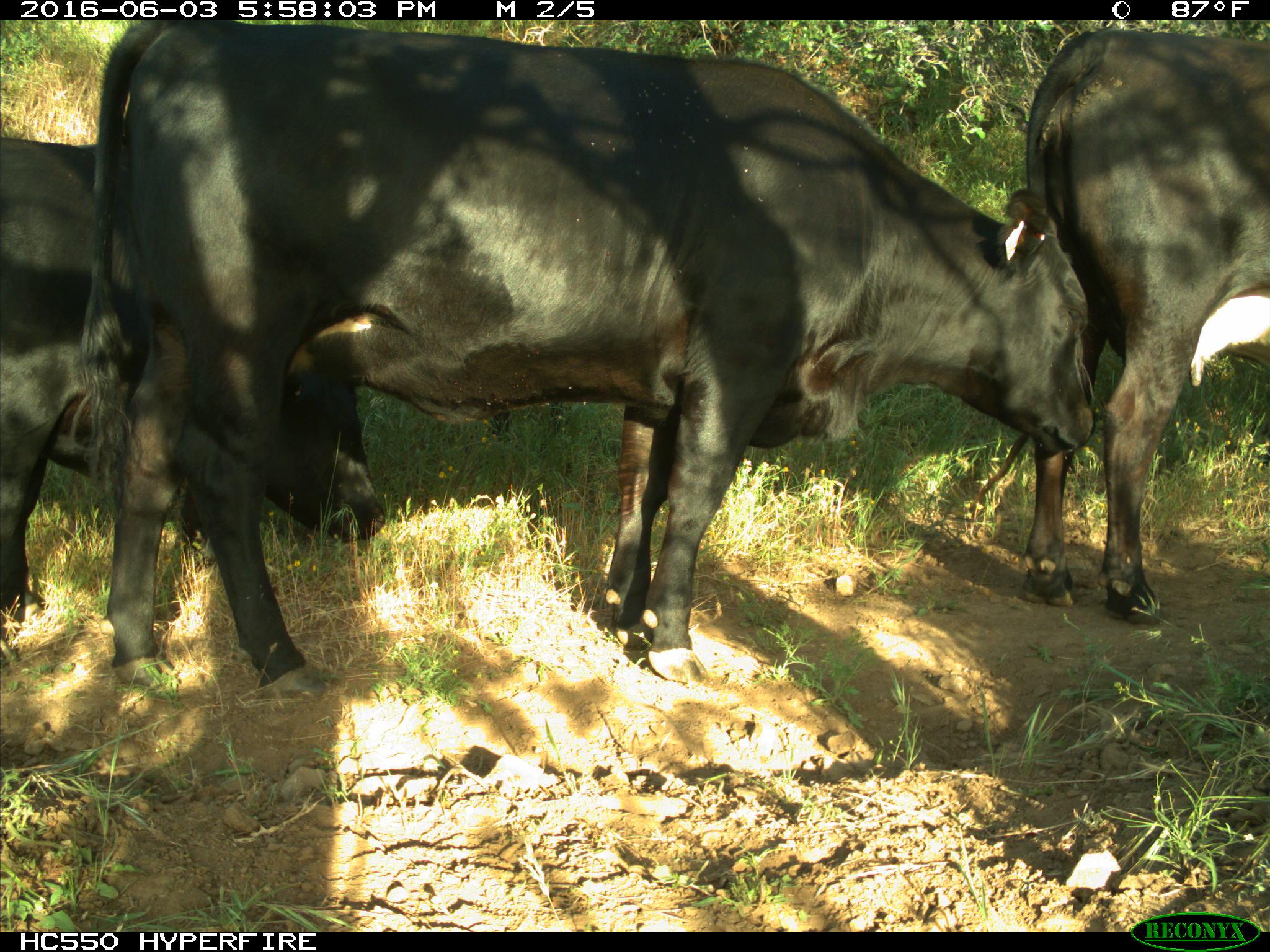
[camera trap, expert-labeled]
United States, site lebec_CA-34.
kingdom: Animalia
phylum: Chordata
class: Mammalia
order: Artiodactyla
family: Bovidae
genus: Bos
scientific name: Bos taurus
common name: domestic cow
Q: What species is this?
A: Bos taurus (domestic cow).